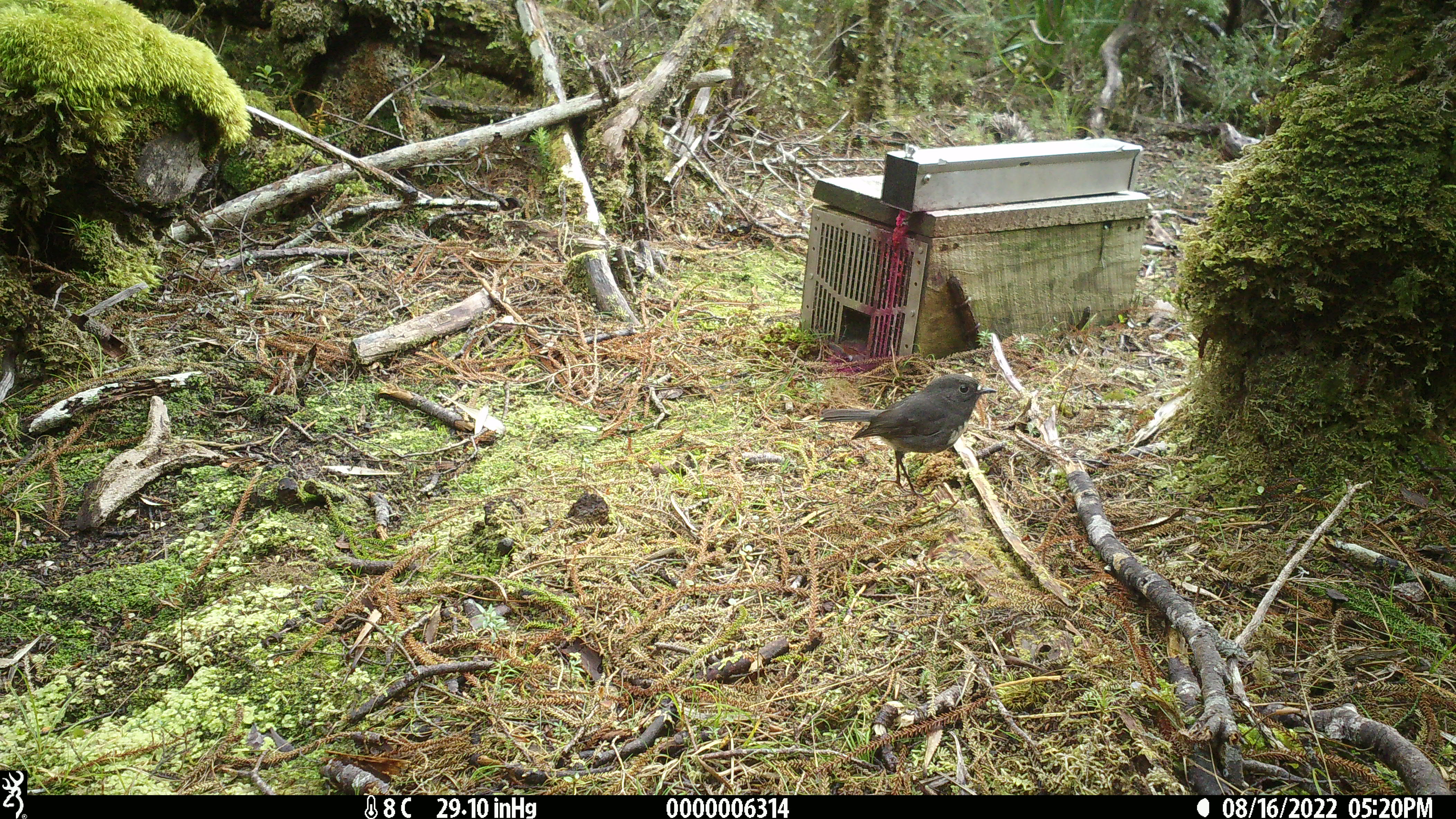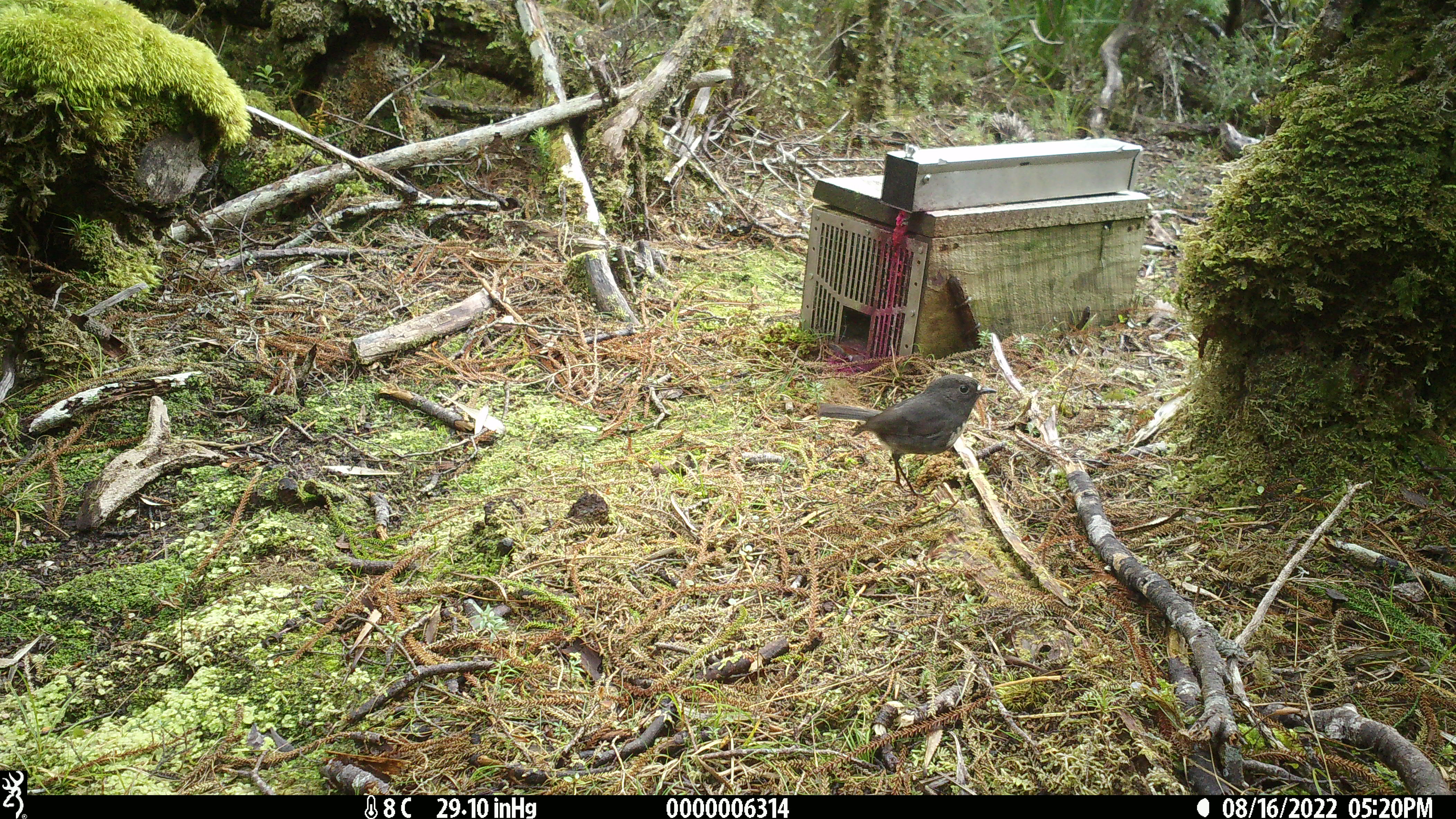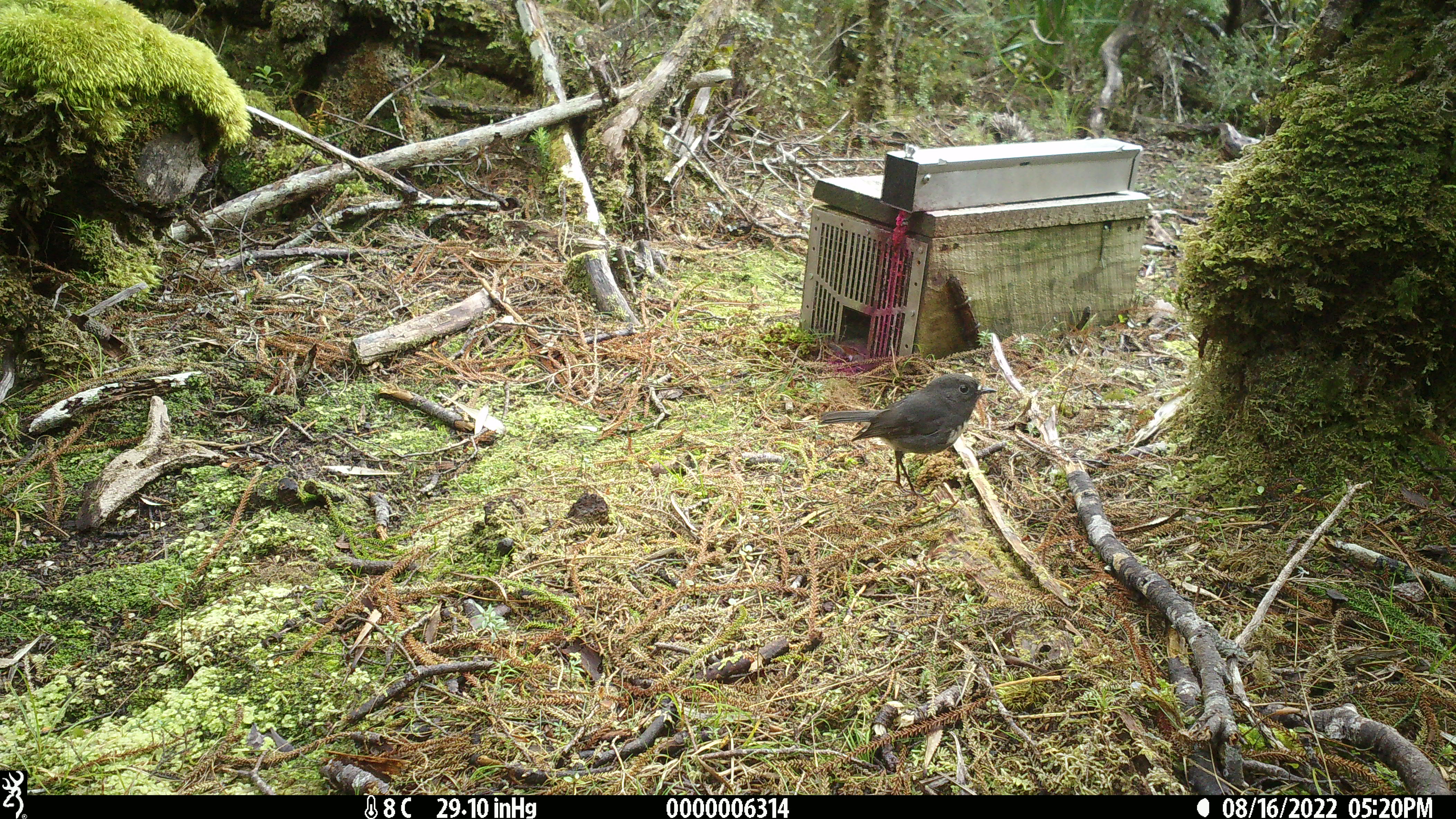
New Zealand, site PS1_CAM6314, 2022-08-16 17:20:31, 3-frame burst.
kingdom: Animalia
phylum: Chordata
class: Aves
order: Passeriformes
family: Petroicidae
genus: Petroica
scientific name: Petroica australis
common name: new zealand robin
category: robin